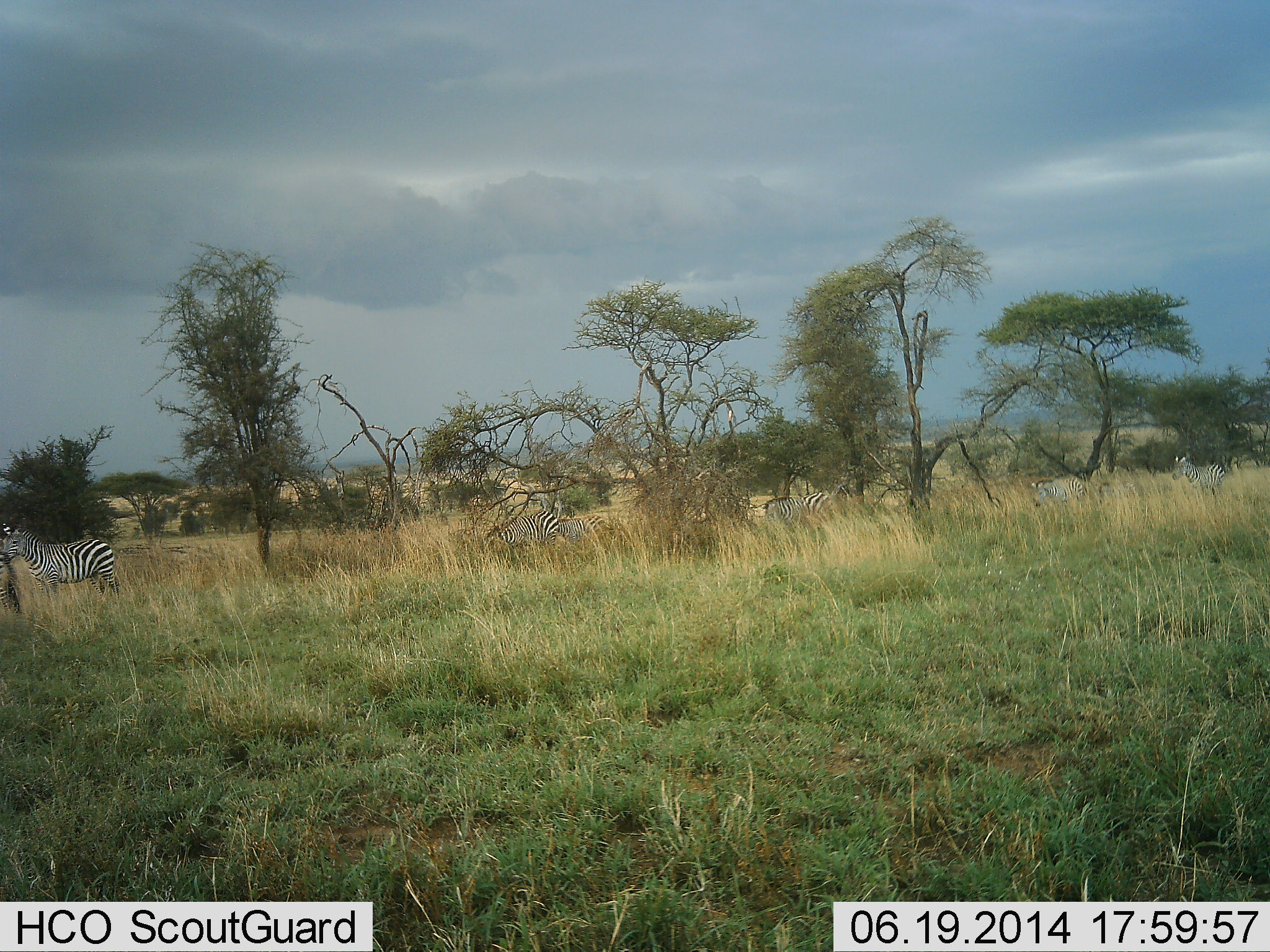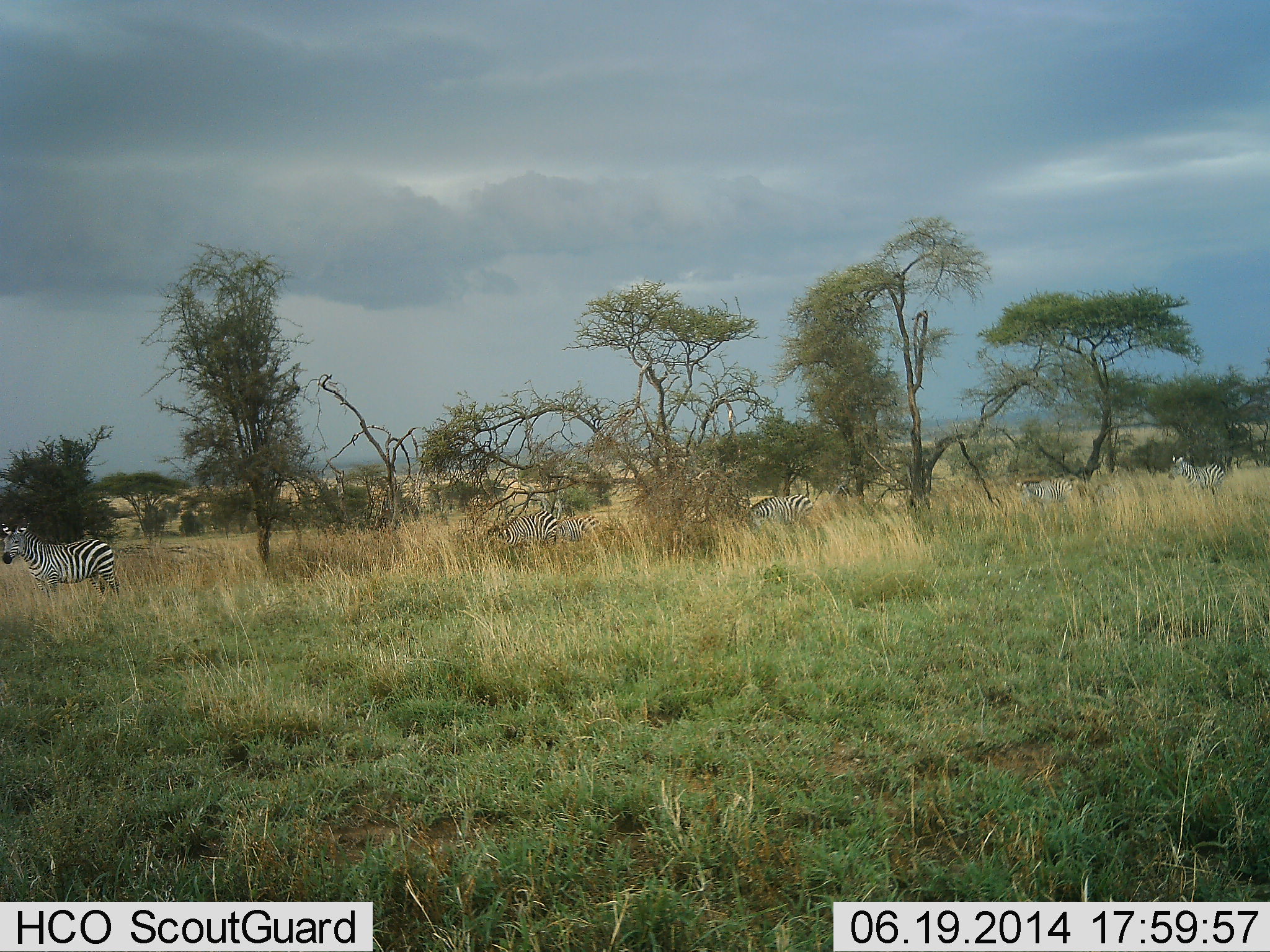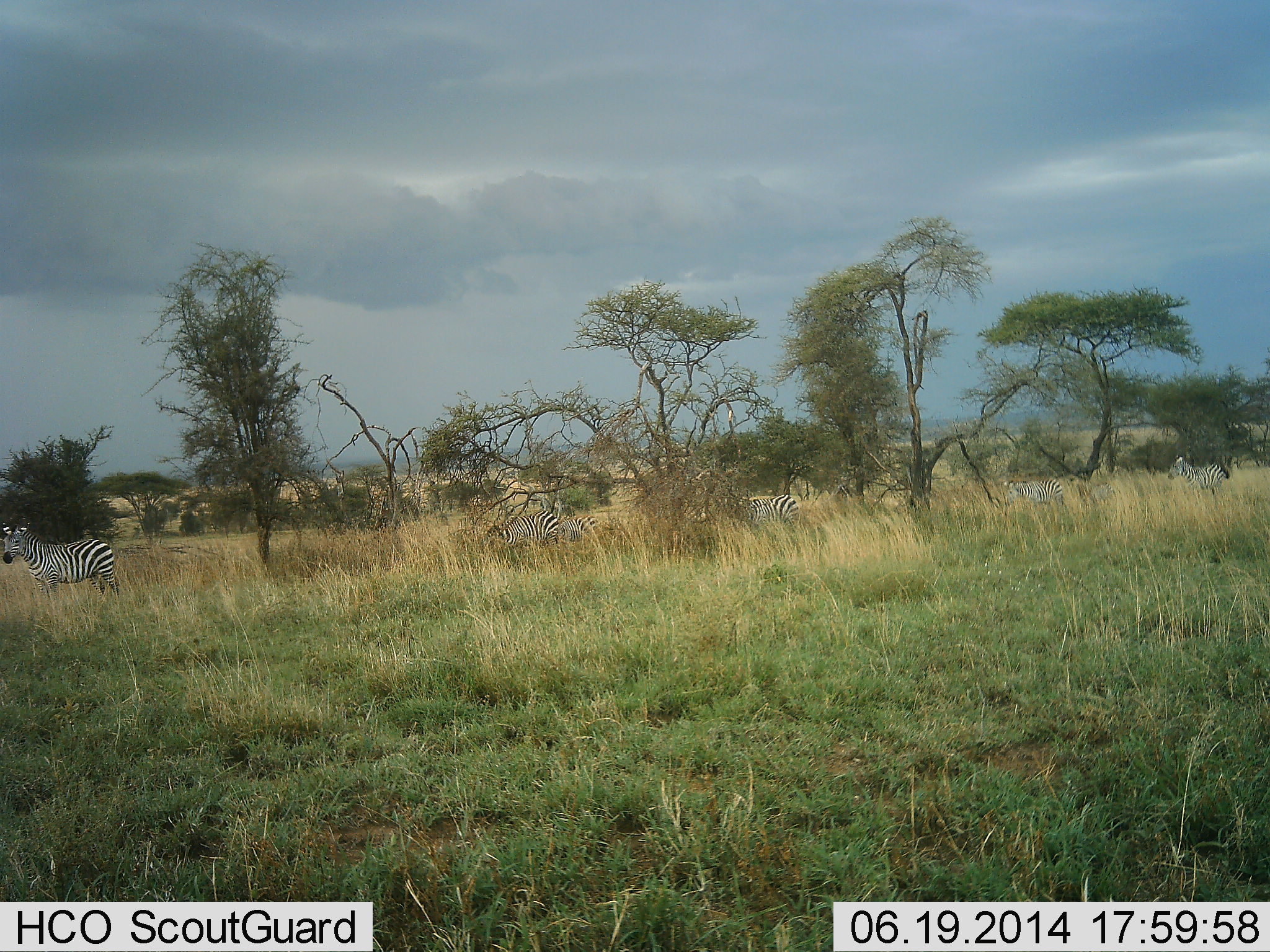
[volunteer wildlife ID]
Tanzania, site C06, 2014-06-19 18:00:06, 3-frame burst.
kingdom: Animalia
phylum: Chordata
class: Mammalia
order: Perissodactyla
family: Equidae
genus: Equus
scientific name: Equus quagga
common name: plains zebra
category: zebra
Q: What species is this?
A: Zebra (plains zebra) (Equus quagga).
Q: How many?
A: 7.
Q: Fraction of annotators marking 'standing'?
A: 60%.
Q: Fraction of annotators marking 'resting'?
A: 0%.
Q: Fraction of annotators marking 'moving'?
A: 90%.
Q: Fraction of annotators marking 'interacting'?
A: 0%.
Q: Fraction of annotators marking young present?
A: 10%.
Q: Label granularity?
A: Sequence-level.